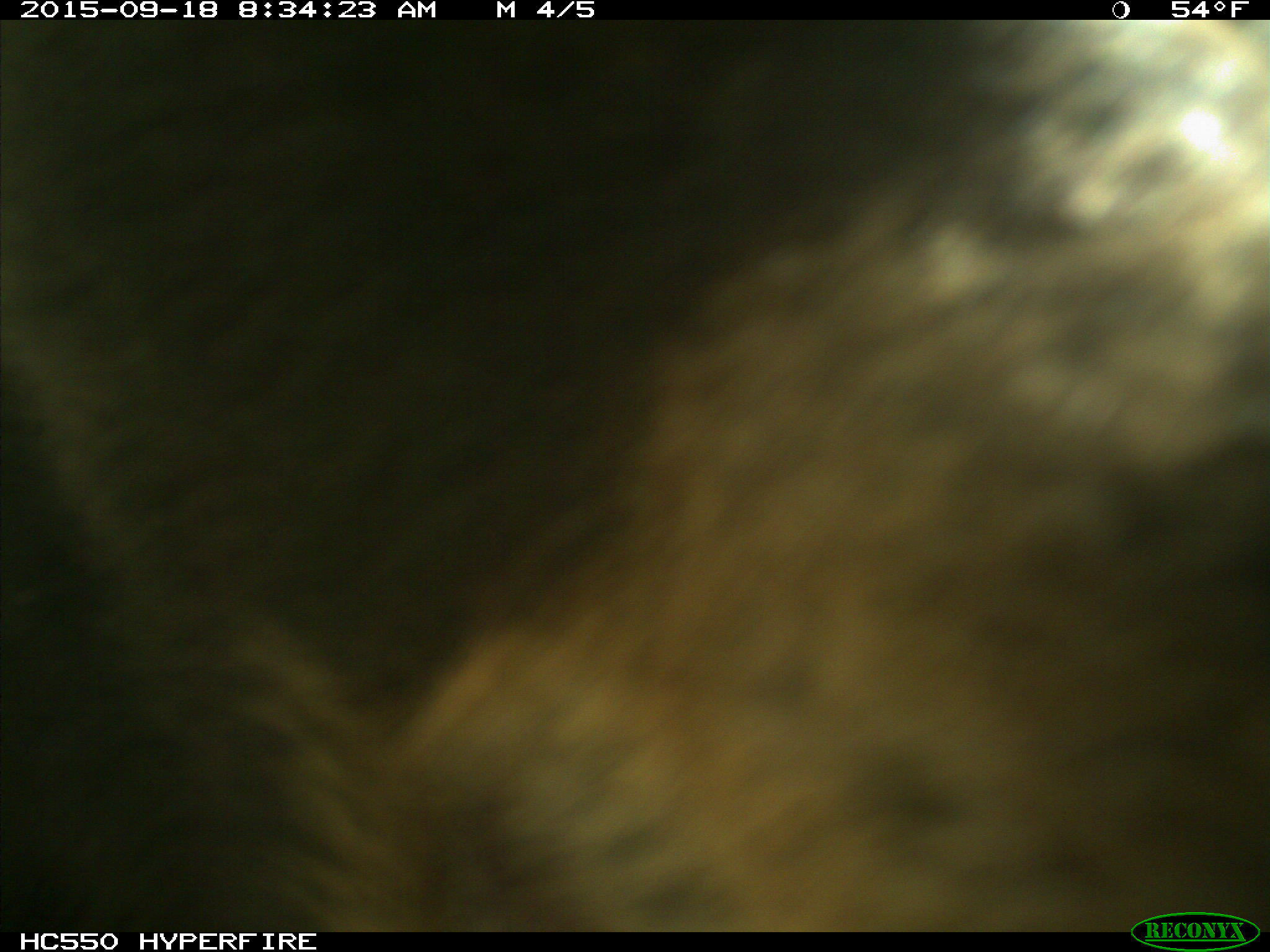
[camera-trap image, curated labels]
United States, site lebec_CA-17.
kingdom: Animalia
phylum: Chordata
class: Mammalia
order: Carnivora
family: Ursidae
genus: Ursus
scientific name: Ursus americanus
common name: american black bear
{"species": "Ursus americanus (american black bear)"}